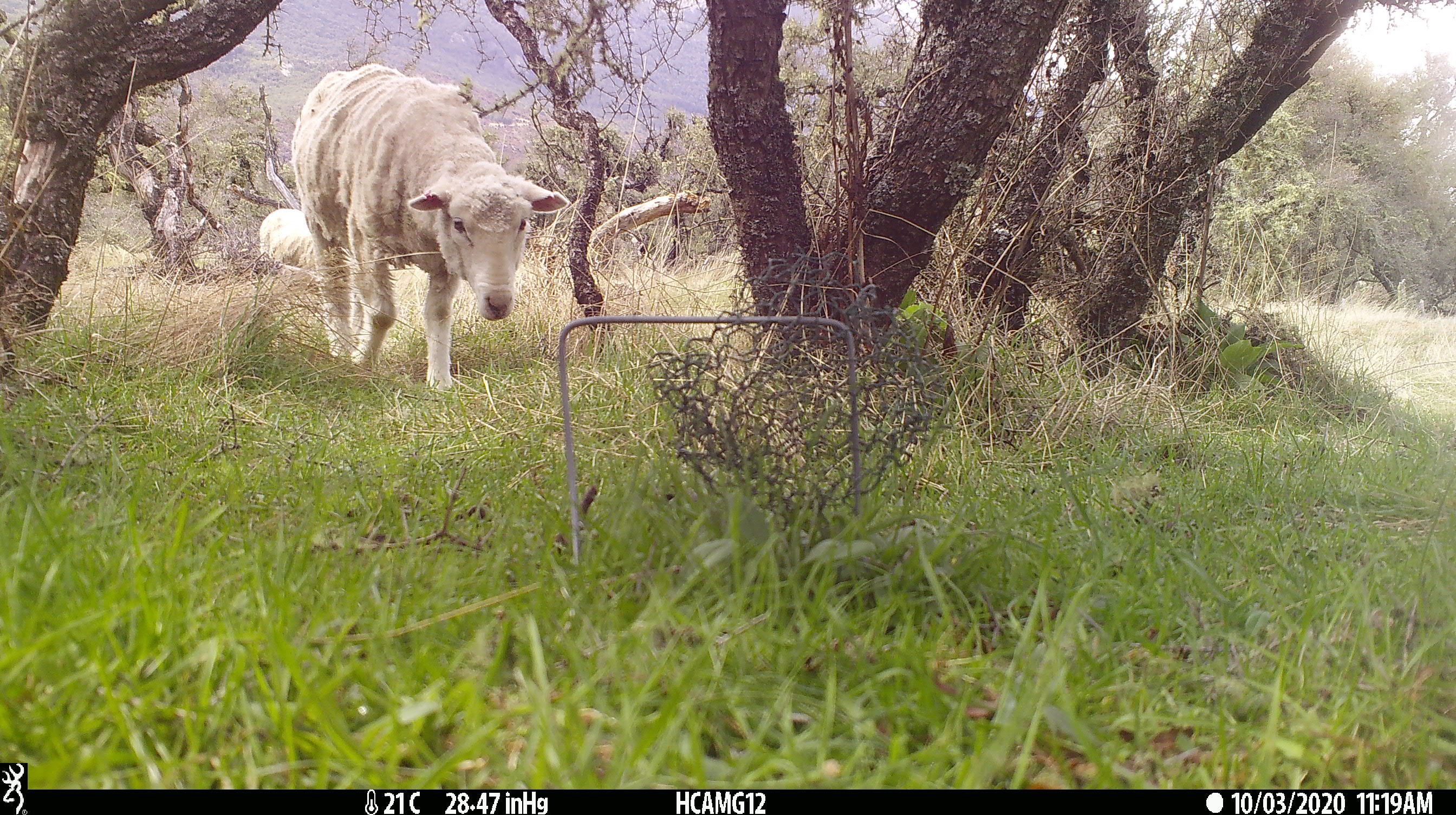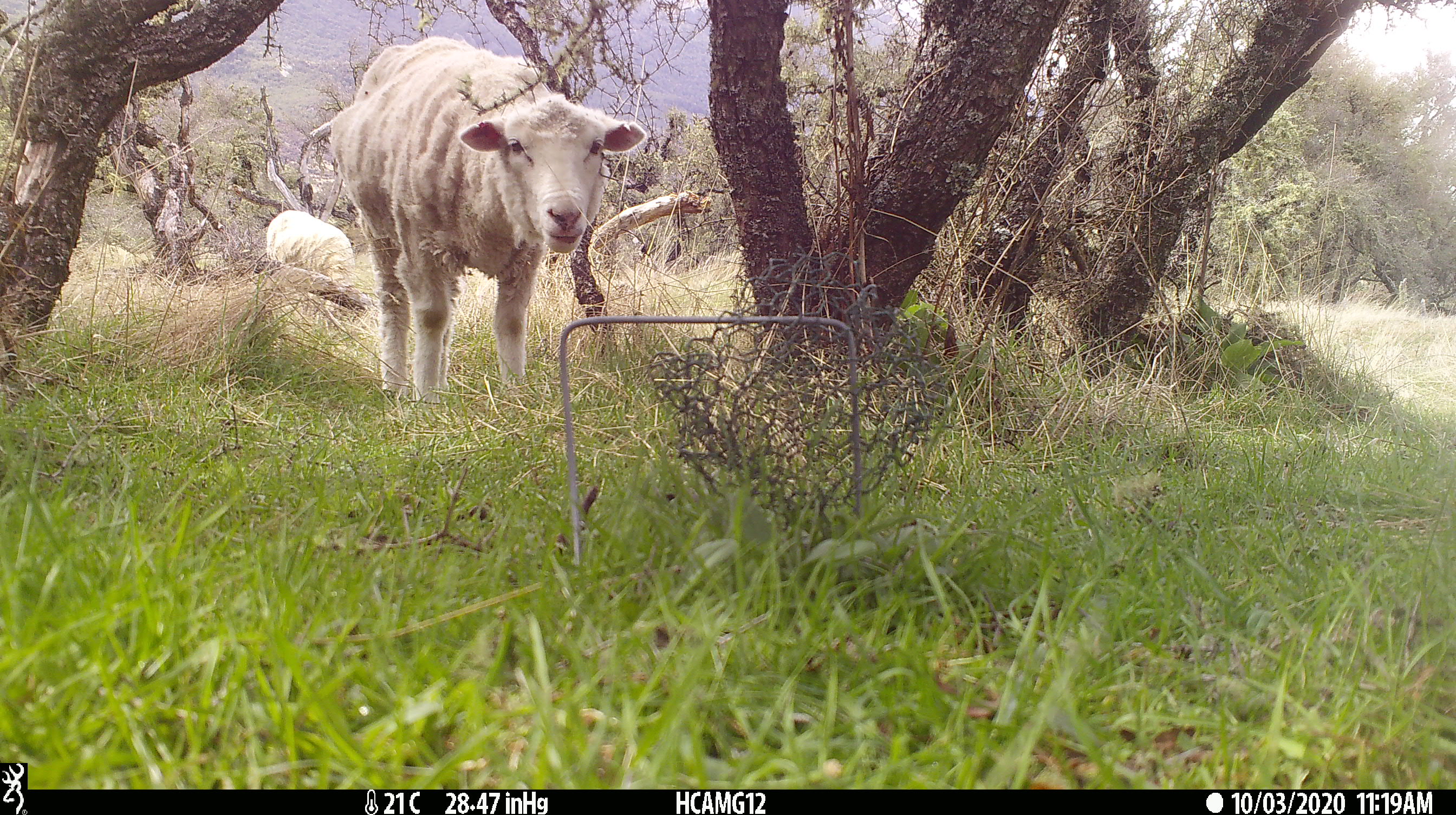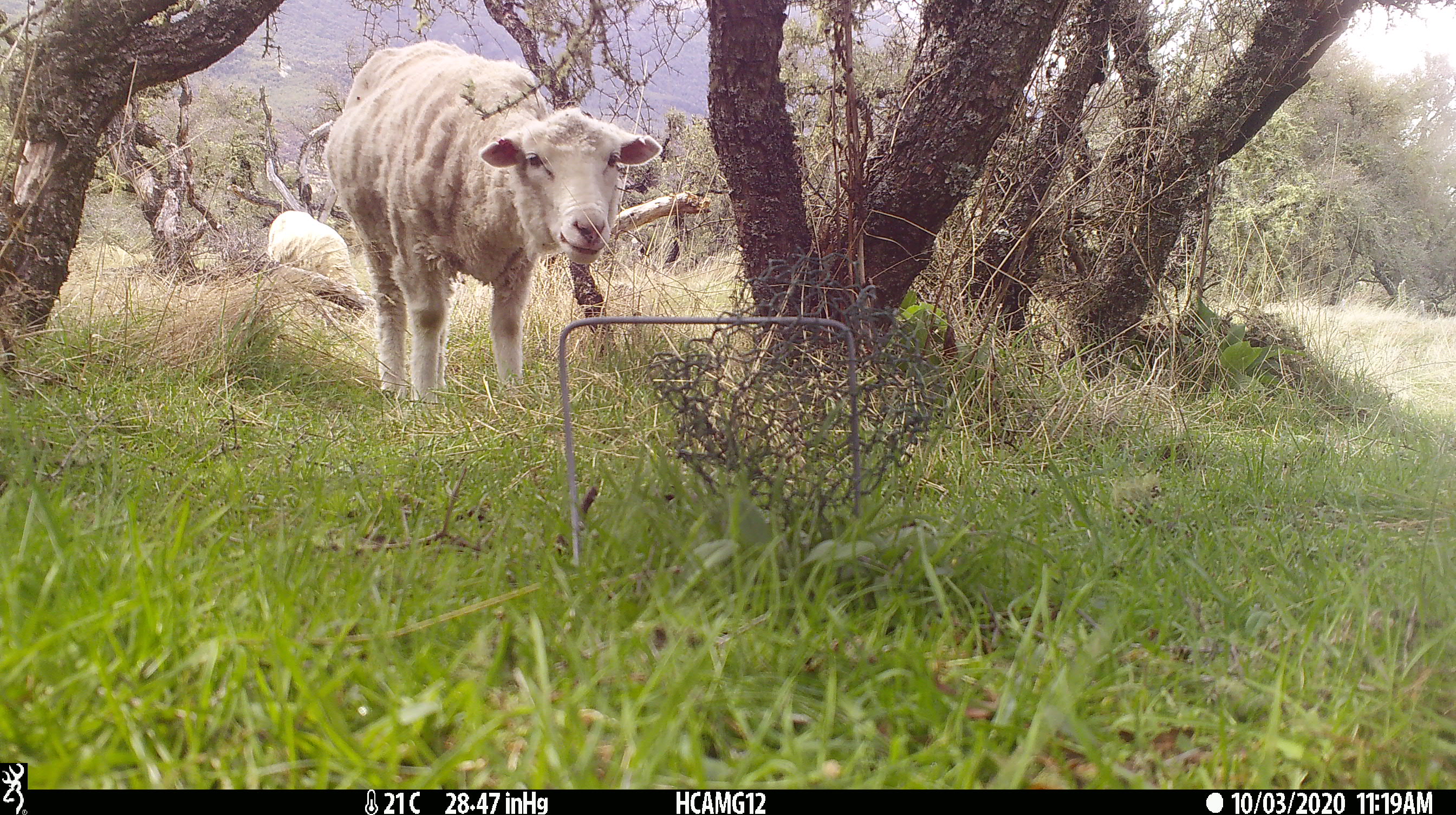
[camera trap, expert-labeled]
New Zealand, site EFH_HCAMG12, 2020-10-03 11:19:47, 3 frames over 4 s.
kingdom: Animalia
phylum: Chordata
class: Mammalia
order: Artiodactyla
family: Bovidae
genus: Ovis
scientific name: Ovis aries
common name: domestic sheep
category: sheep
Sheep (domestic sheep) (Ovis aries).